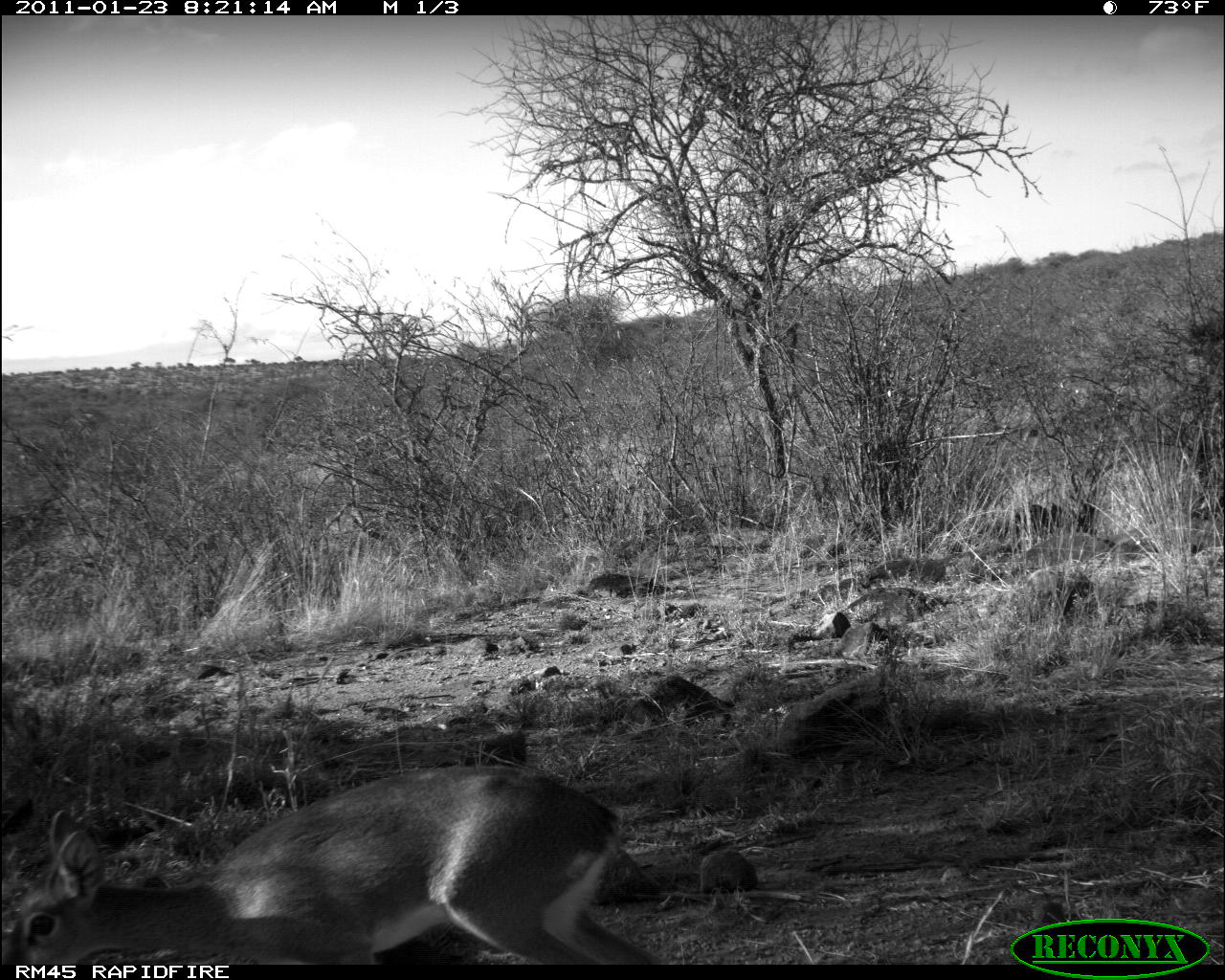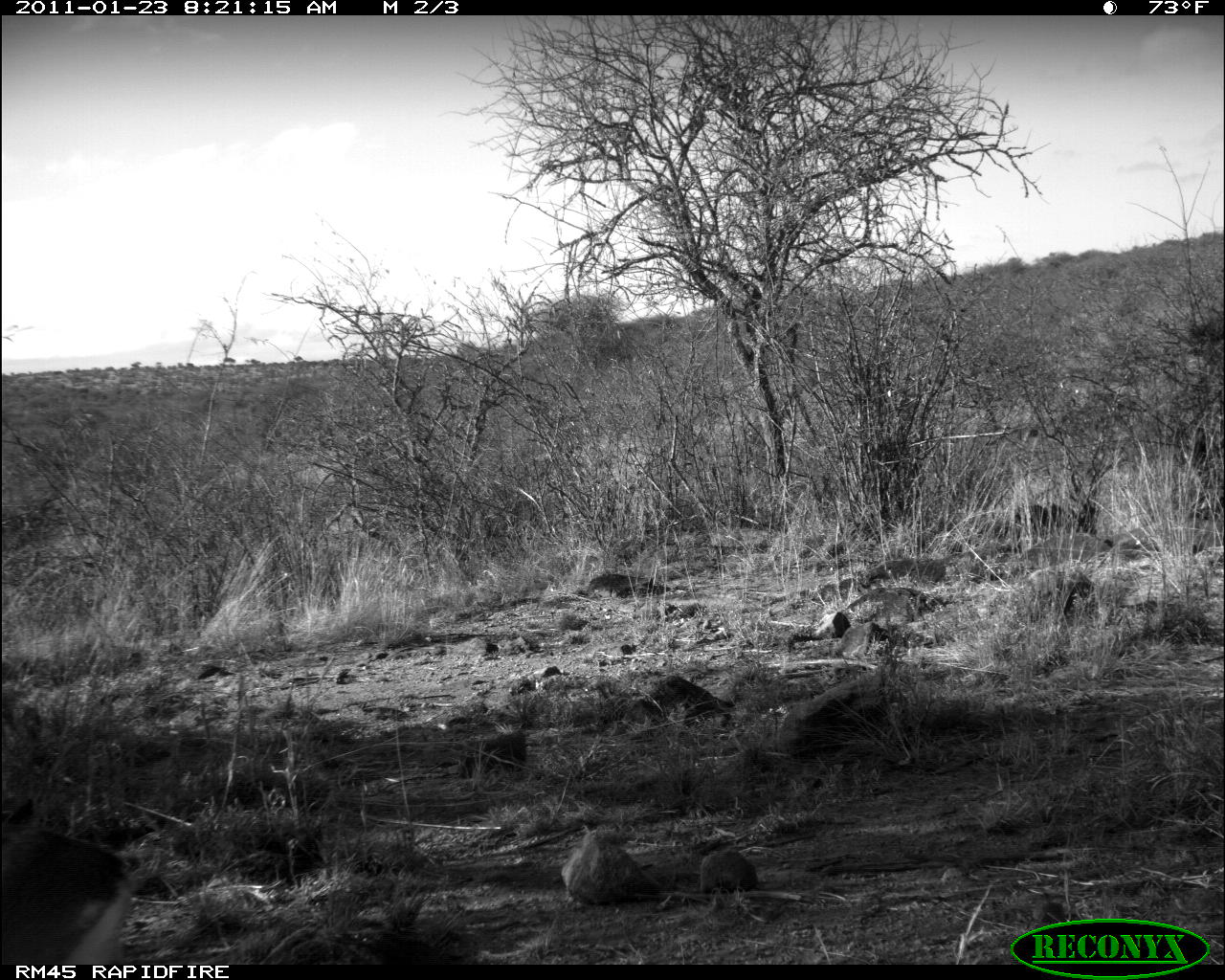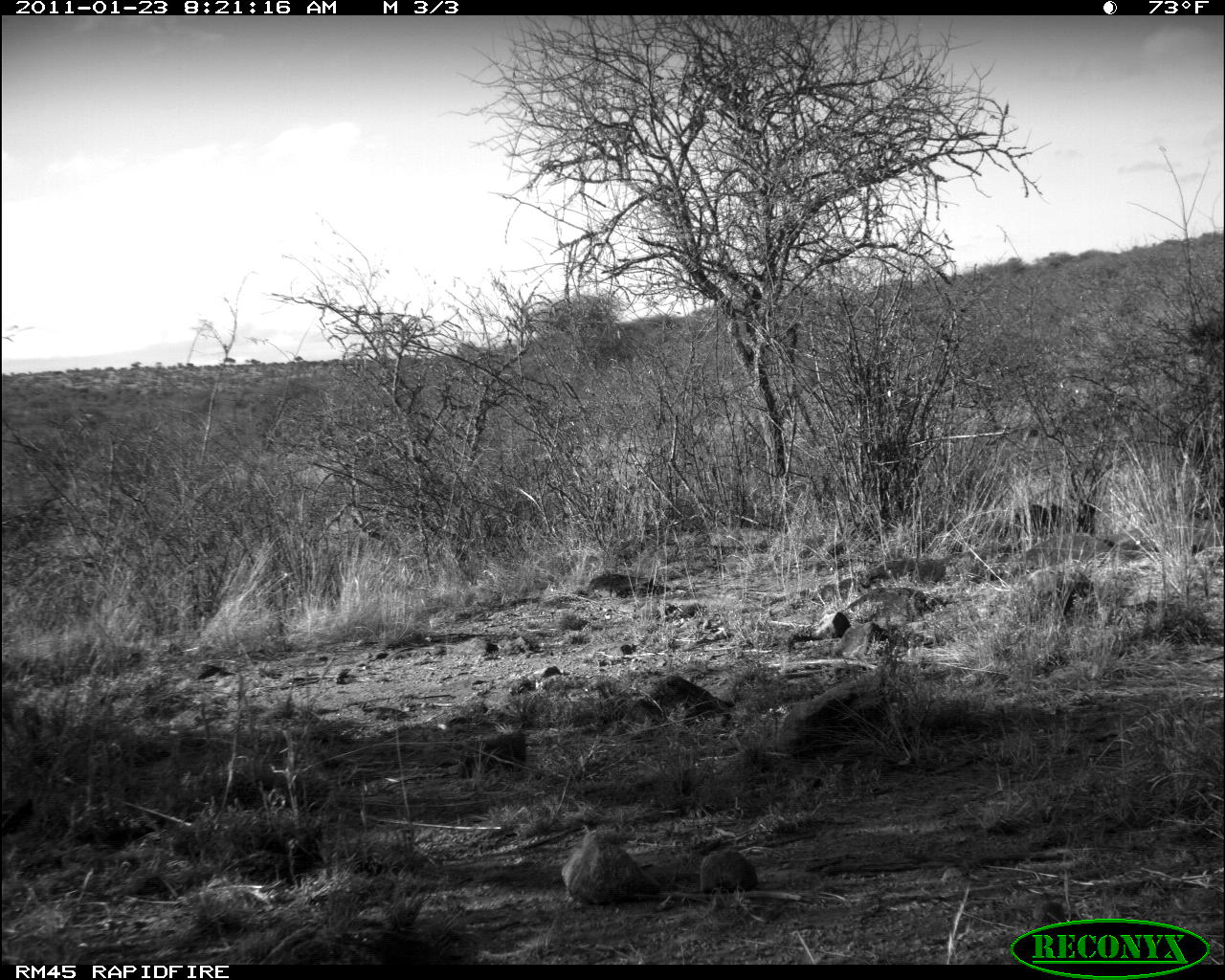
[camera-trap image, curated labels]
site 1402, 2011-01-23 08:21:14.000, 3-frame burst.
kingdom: Animalia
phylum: Chordata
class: Mammalia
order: Artiodactyla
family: Bovidae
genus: Madoqua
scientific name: Madoqua guentheri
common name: günther's dik-dik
Madoqua guentheri (günther's dik-dik), count 1.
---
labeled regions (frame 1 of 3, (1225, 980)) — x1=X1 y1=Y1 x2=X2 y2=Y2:
madoqua guentheri: x1=0 y1=762 x2=658 y2=964